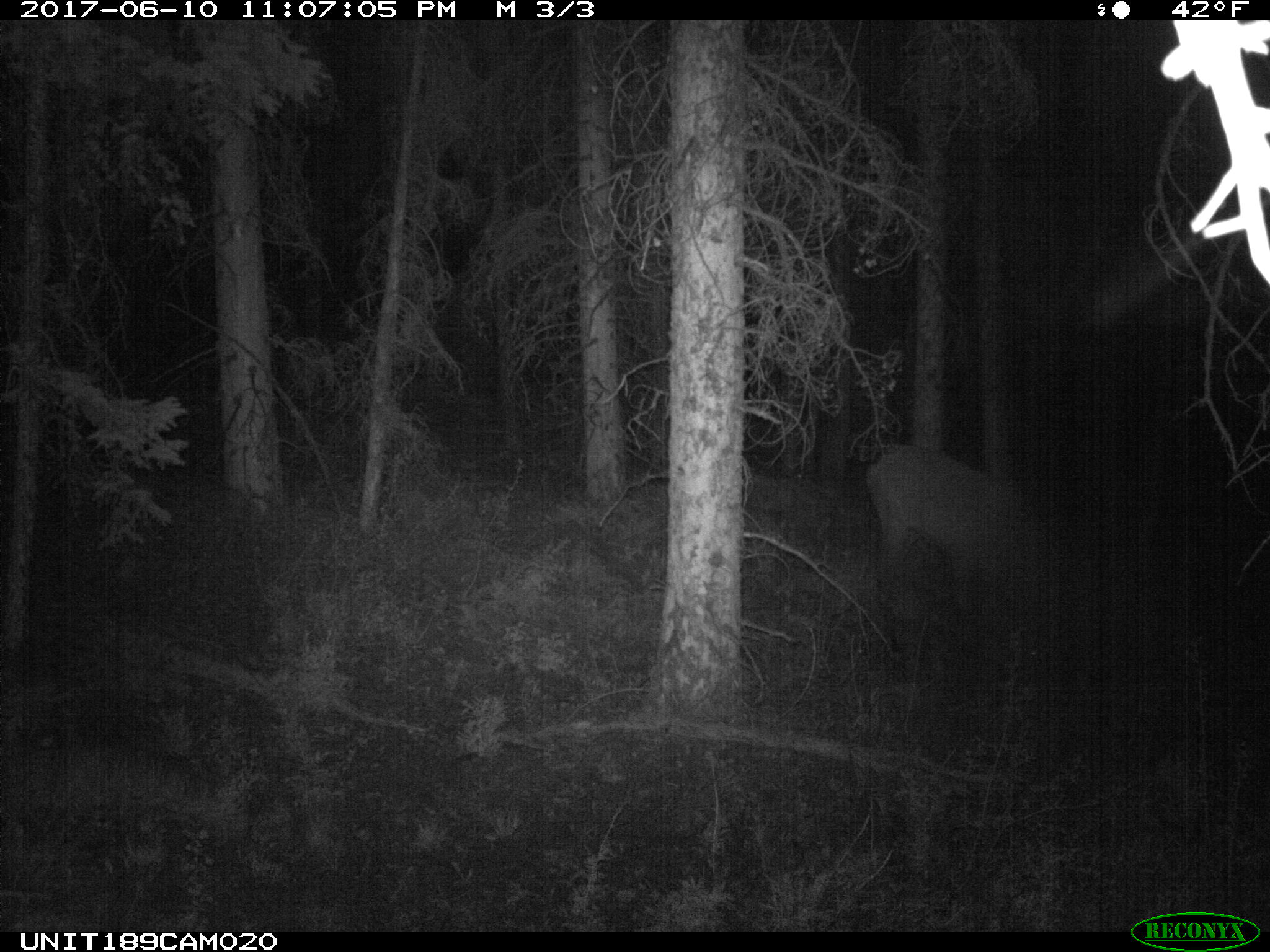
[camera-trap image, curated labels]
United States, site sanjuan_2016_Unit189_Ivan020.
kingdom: Animalia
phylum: Chordata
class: Mammalia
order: Artiodactyla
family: Cervidae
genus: Cervus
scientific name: Cervus elaphus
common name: red deer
Cervus elaphus (red deer).